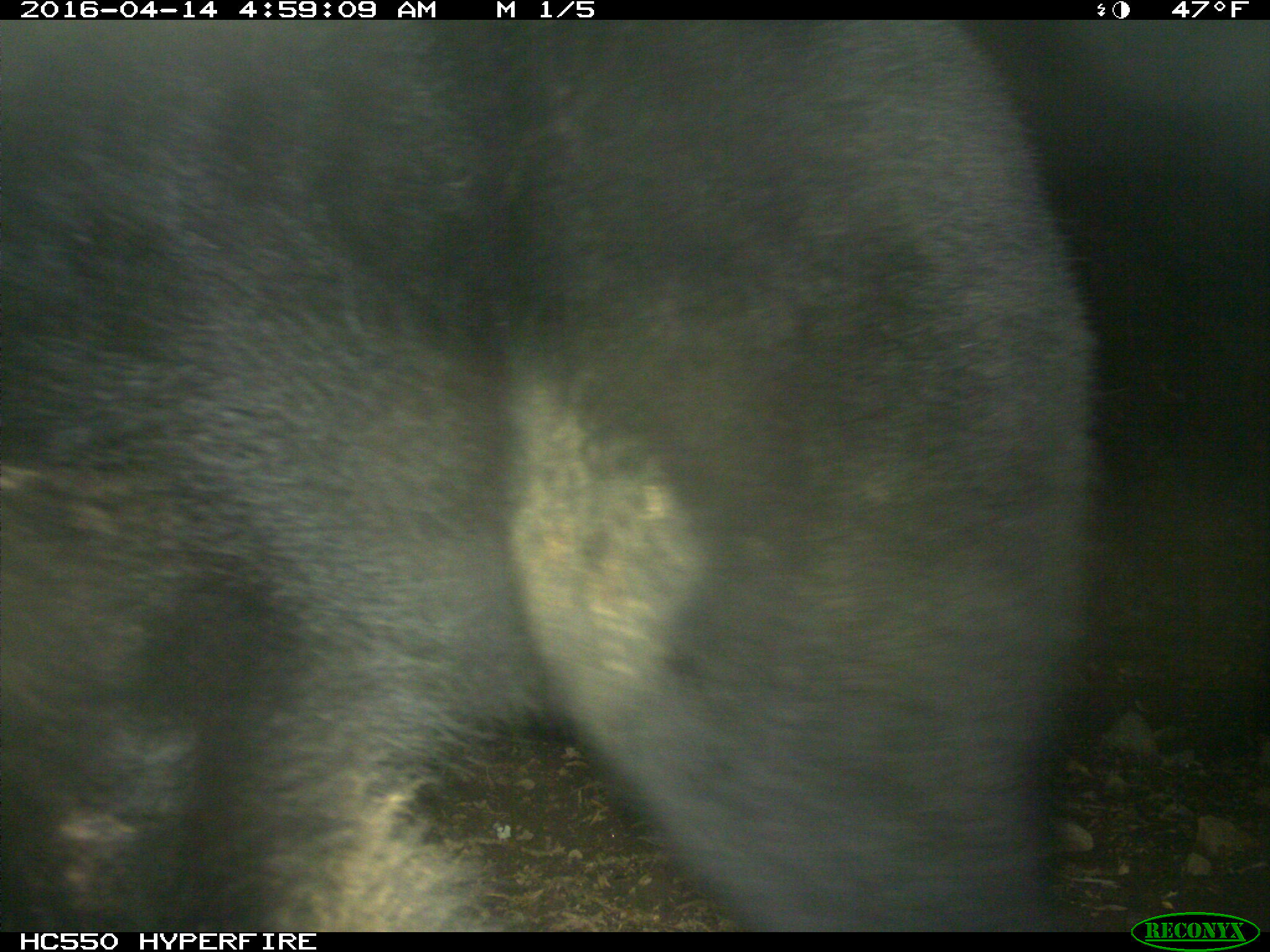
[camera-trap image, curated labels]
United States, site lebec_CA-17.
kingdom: Animalia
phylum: Chordata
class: Mammalia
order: Carnivora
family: Ursidae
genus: Ursus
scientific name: Ursus americanus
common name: american black bear